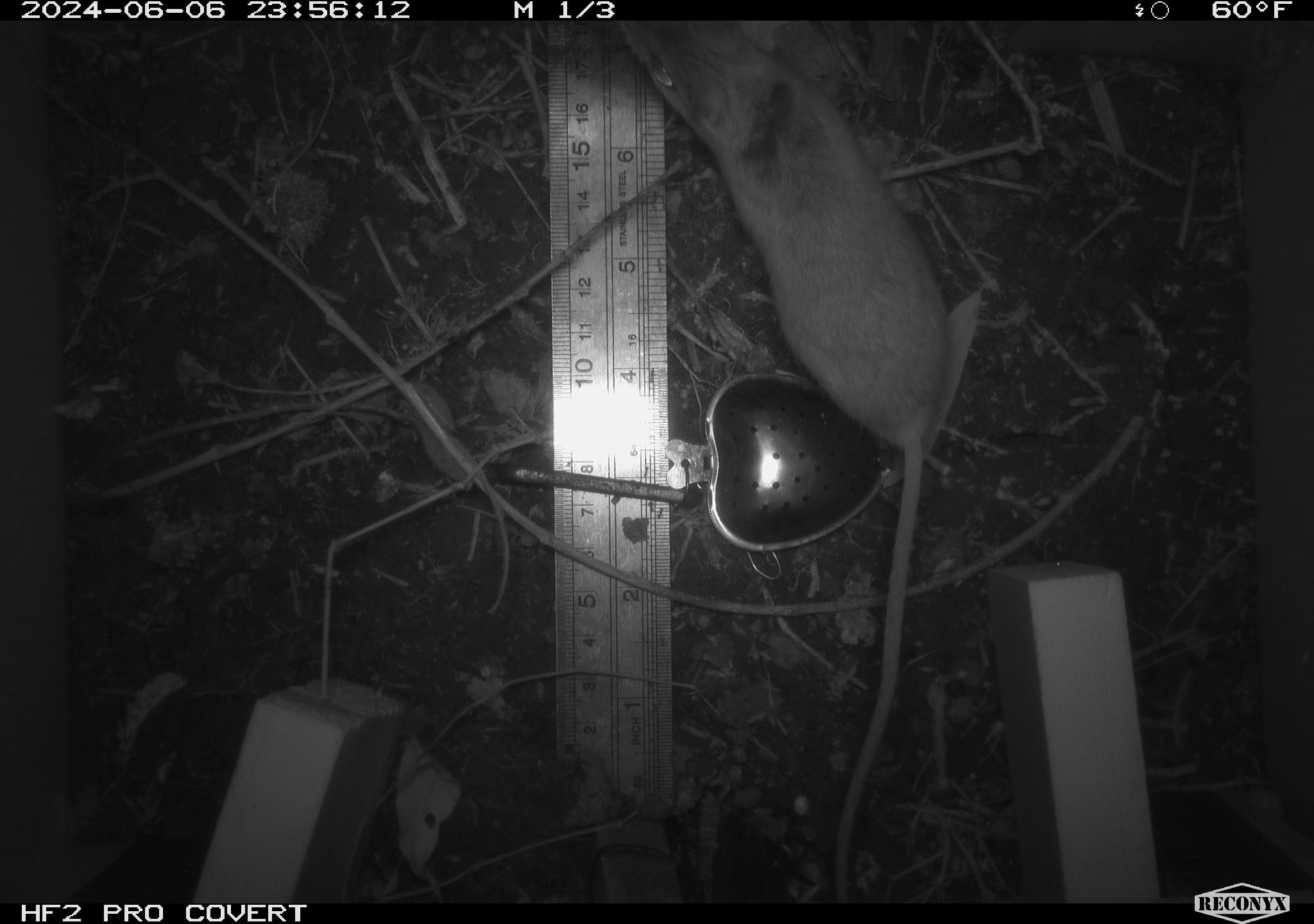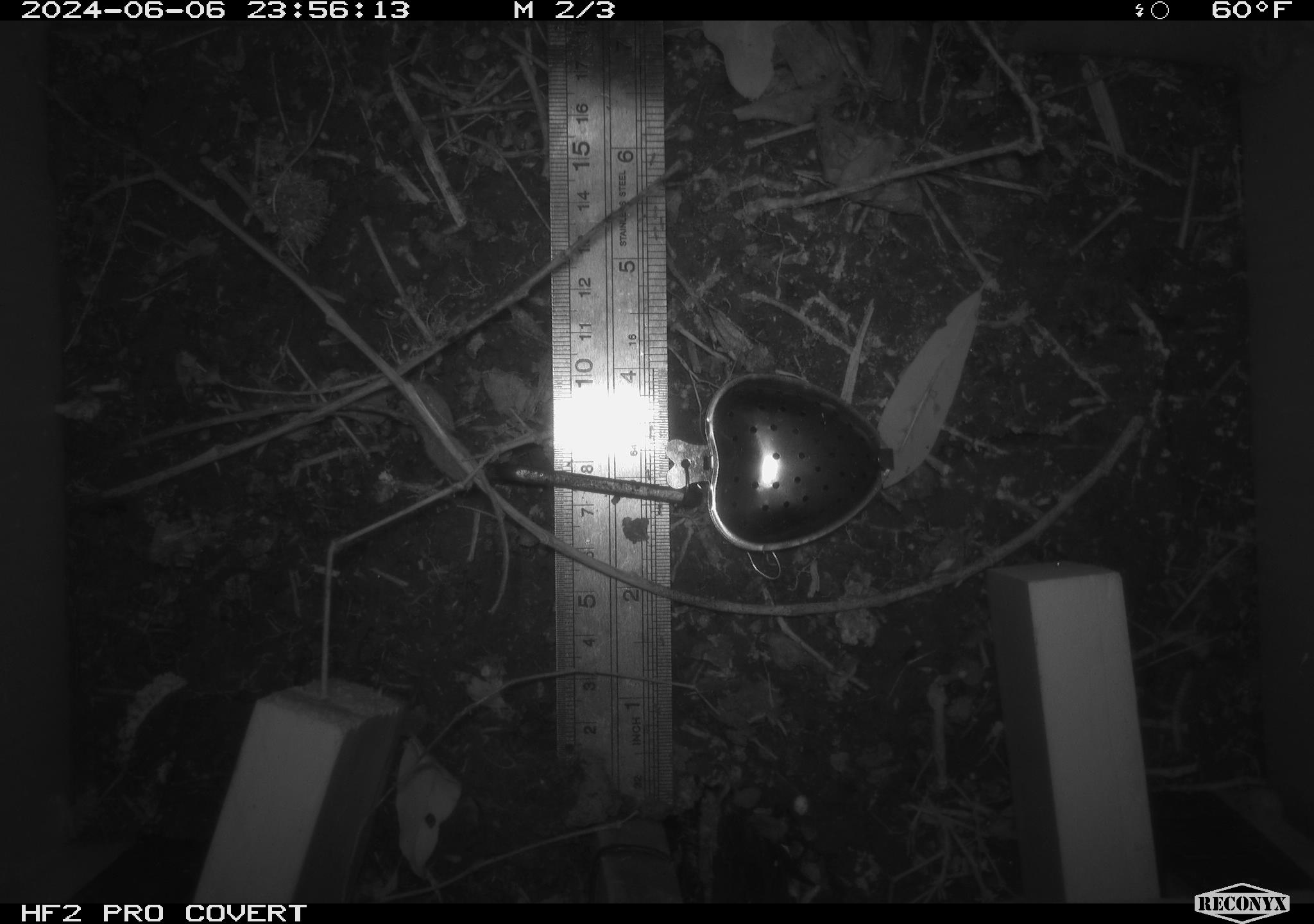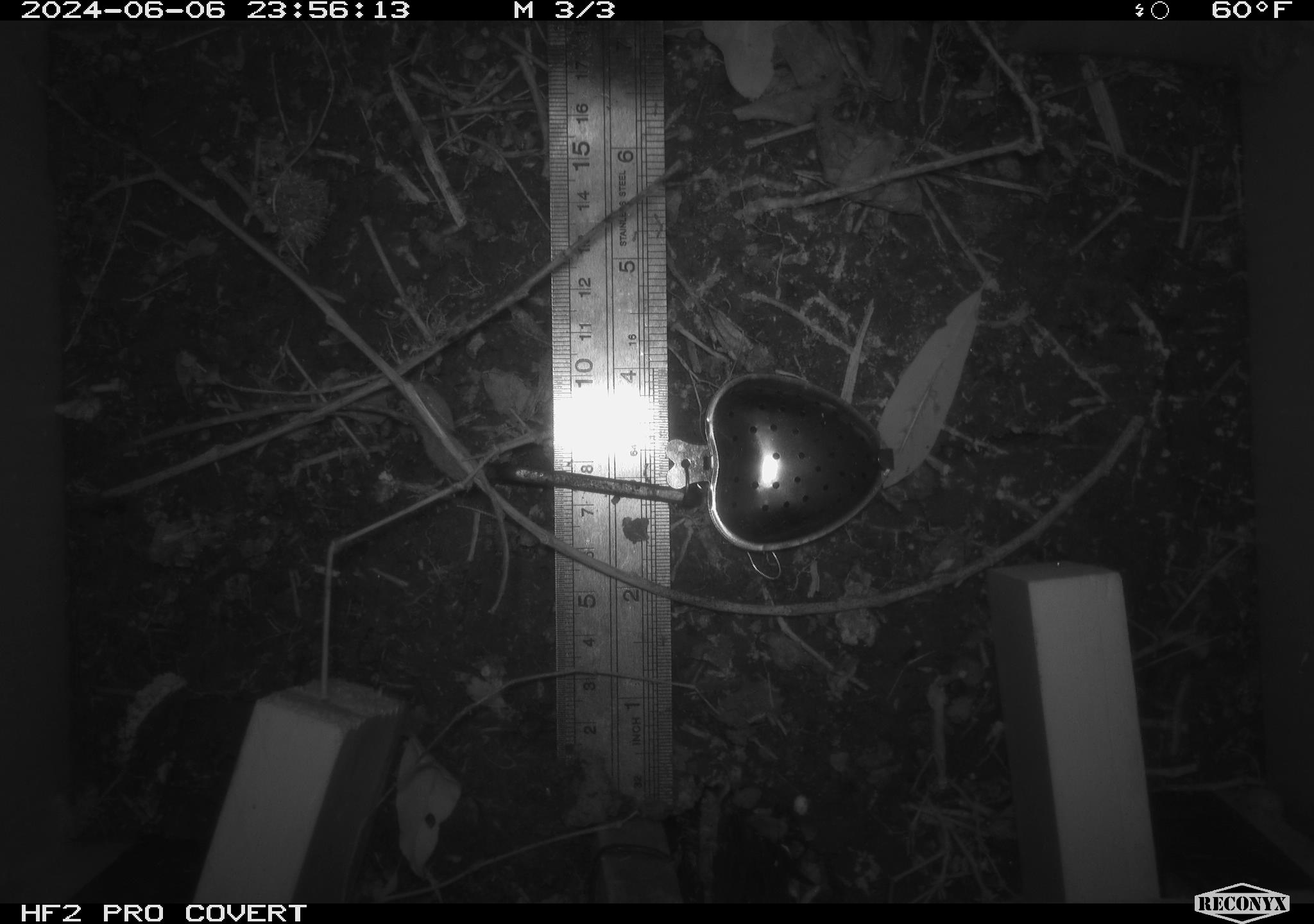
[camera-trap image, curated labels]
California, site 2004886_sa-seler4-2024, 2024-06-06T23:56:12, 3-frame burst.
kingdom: Animalia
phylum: Chordata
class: Mammalia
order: Rodentia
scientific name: Rodentia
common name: mouse species